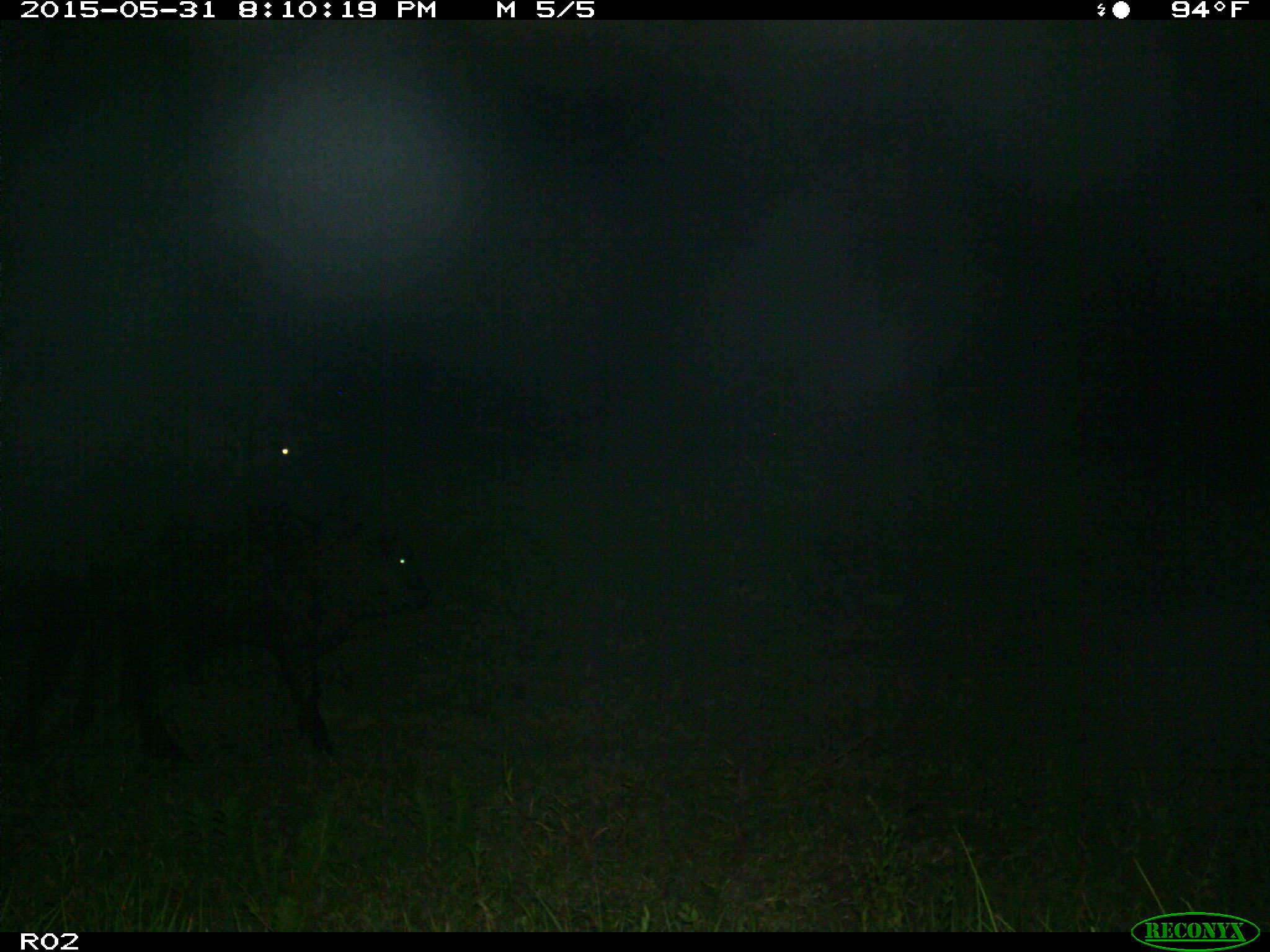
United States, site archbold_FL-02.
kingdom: Animalia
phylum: Chordata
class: Mammalia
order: Artiodactyla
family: Bovidae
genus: Bos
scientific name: Bos taurus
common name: domestic cow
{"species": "Bos taurus (domestic cow)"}